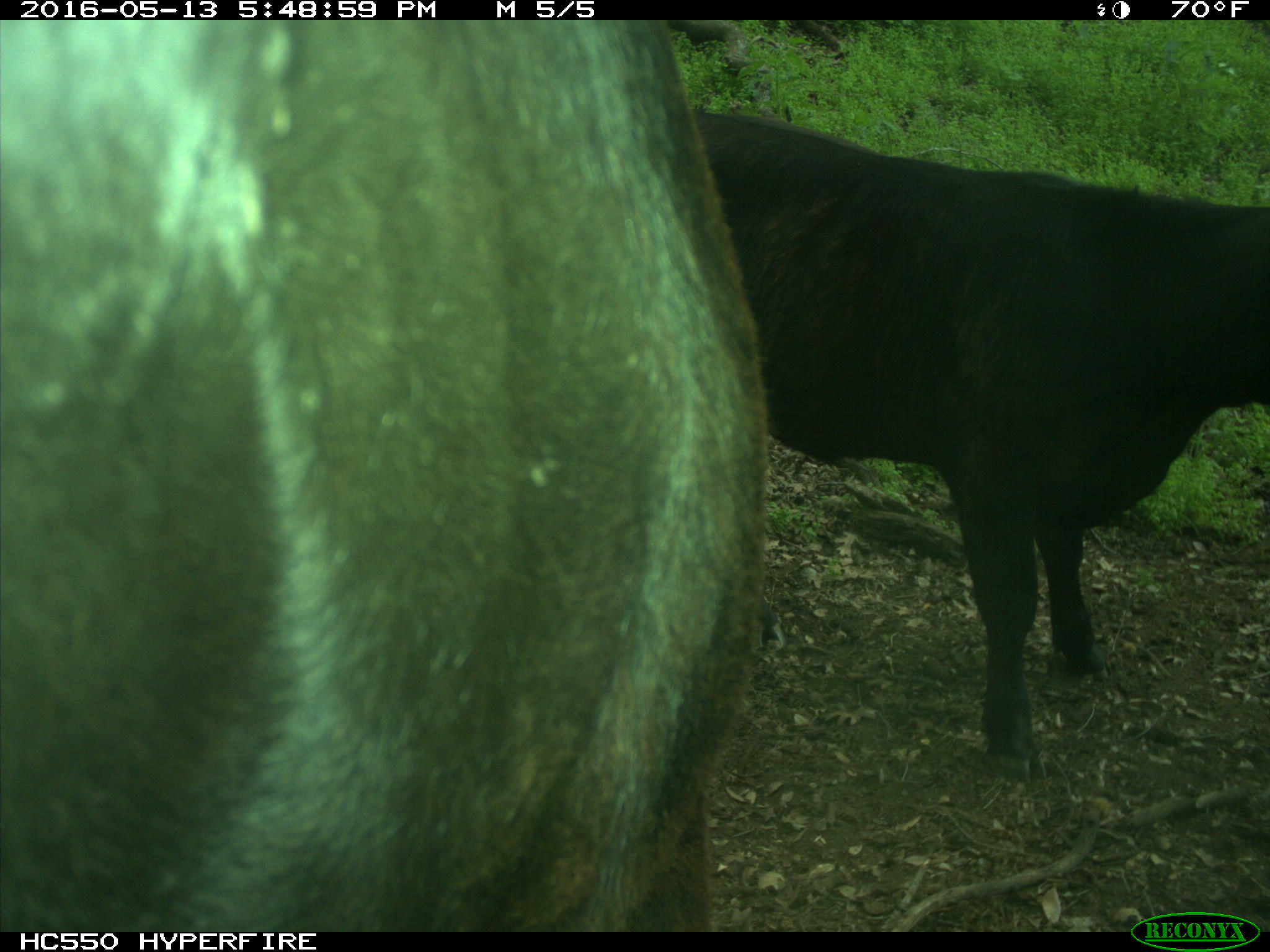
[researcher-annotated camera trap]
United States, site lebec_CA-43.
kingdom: Animalia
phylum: Chordata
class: Mammalia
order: Artiodactyla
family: Bovidae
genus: Bos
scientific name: Bos taurus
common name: domestic cow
Bos taurus (domestic cow).